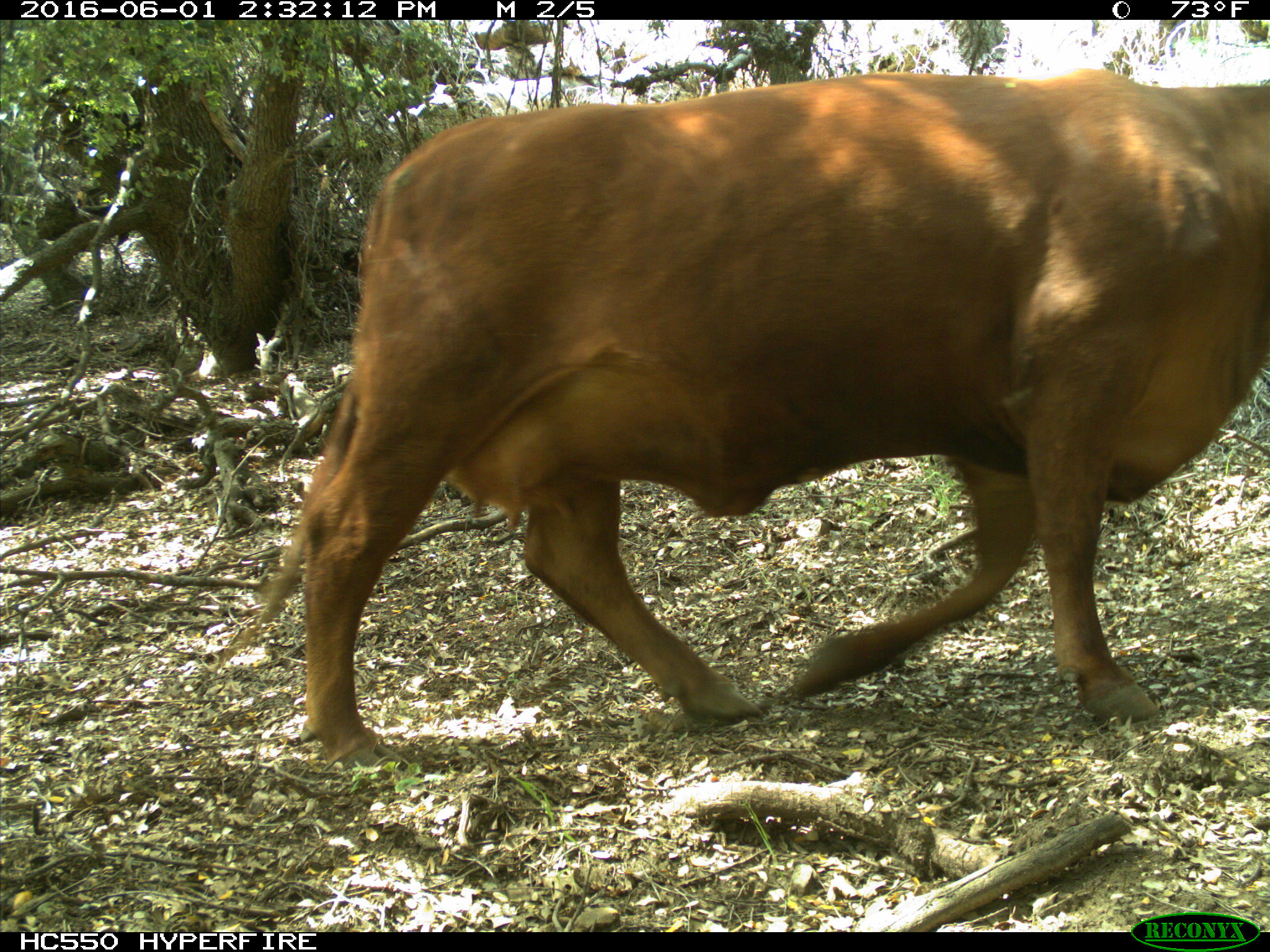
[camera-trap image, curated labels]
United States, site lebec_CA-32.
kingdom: Animalia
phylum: Chordata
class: Mammalia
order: Artiodactyla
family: Bovidae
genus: Bos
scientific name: Bos taurus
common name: domestic cow